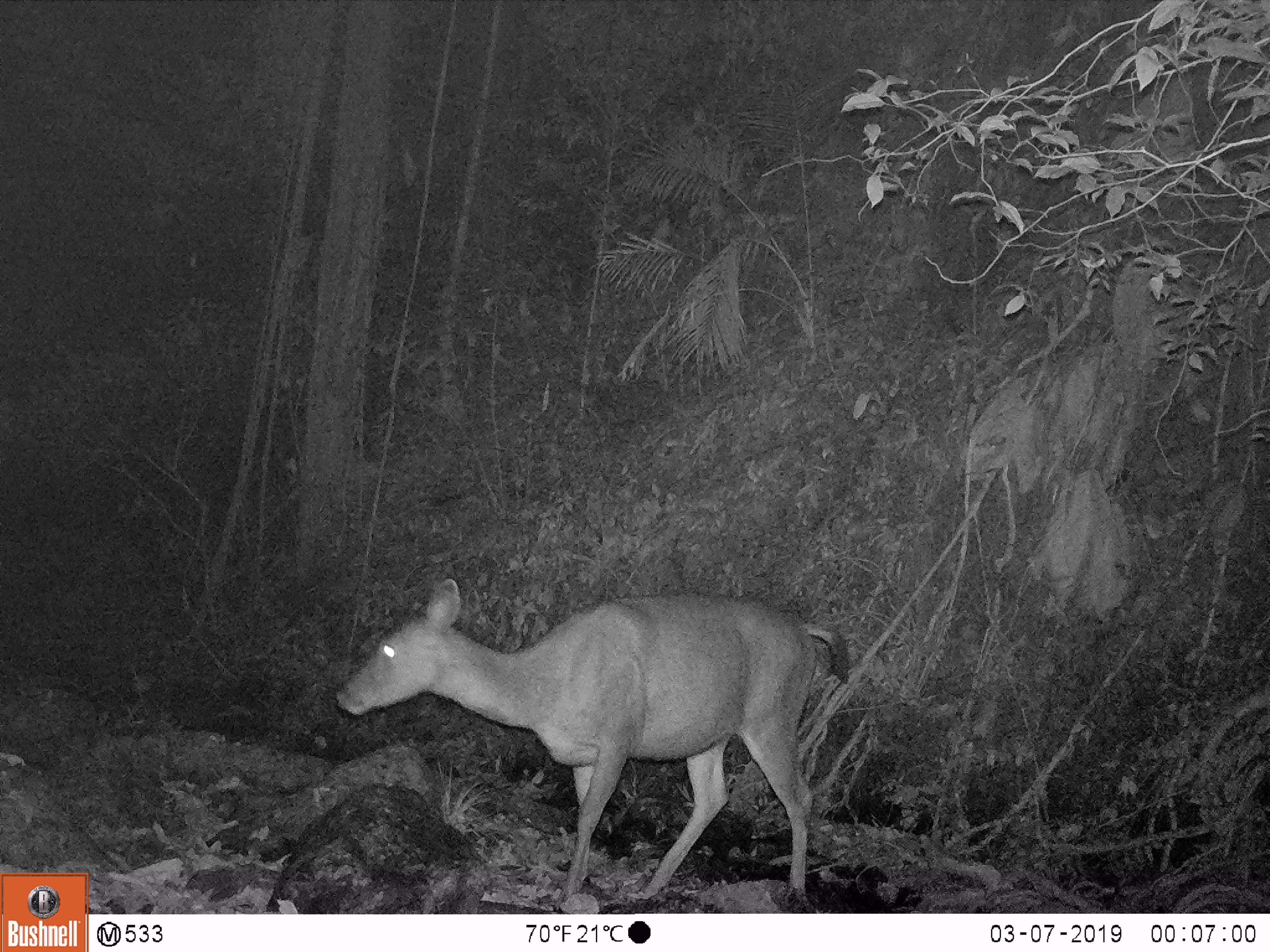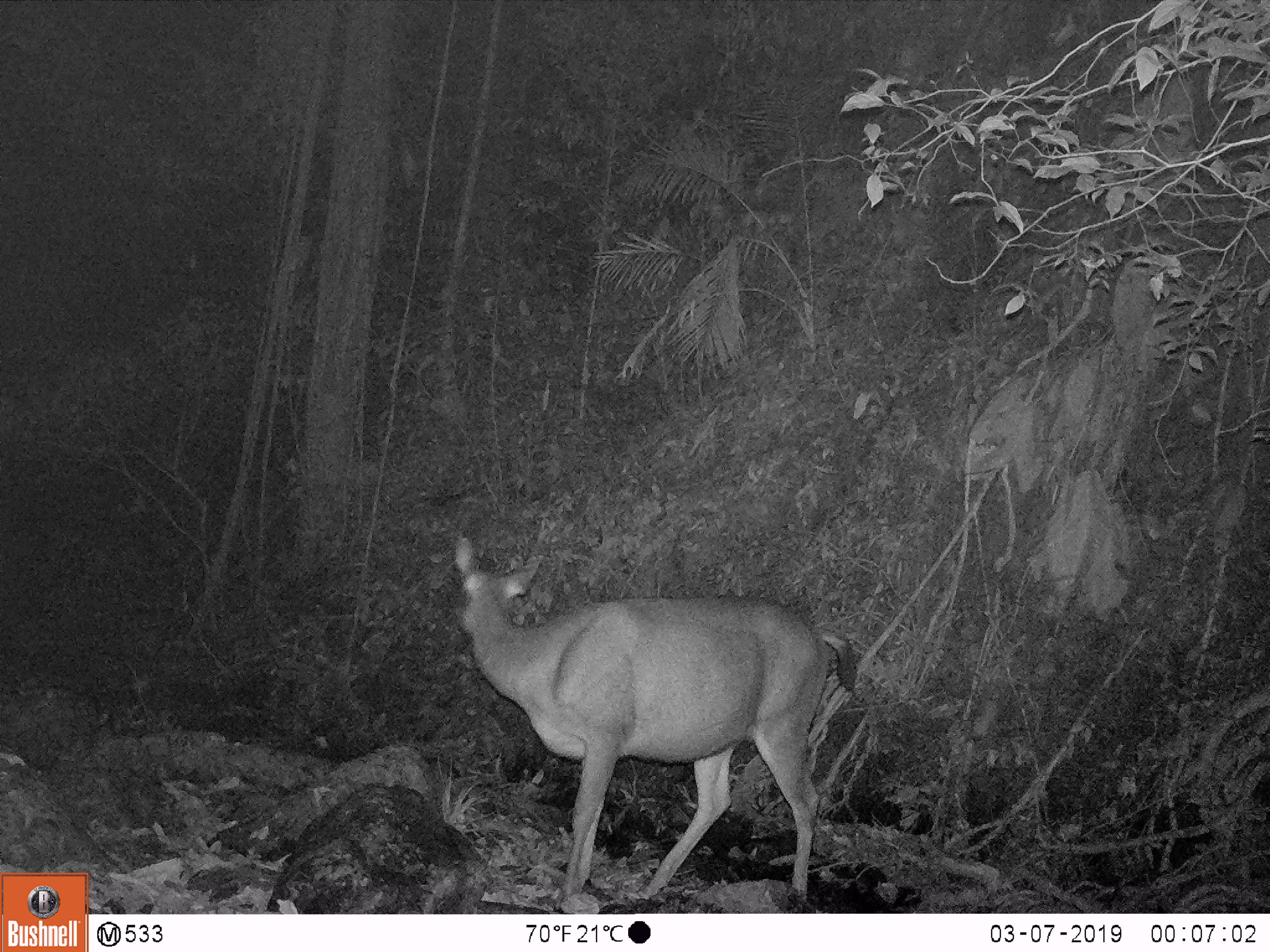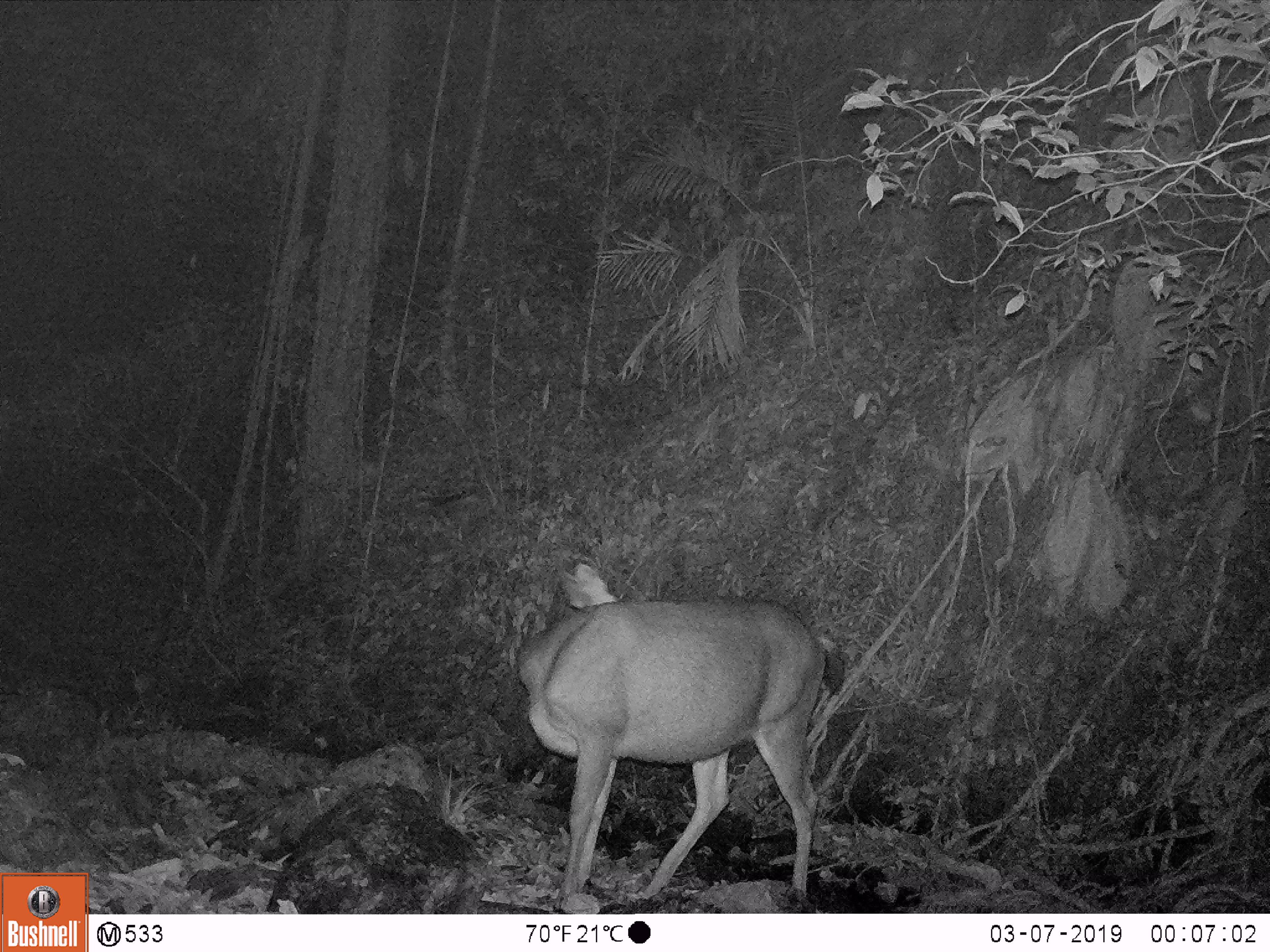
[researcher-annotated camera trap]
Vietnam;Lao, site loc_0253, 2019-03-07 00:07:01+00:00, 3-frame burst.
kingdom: Animalia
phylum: Chordata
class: Mammalia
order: Artiodactyla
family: Cervidae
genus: Rusa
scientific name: Rusa unicolor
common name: sambar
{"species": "sambar (Rusa unicolor)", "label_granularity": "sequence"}